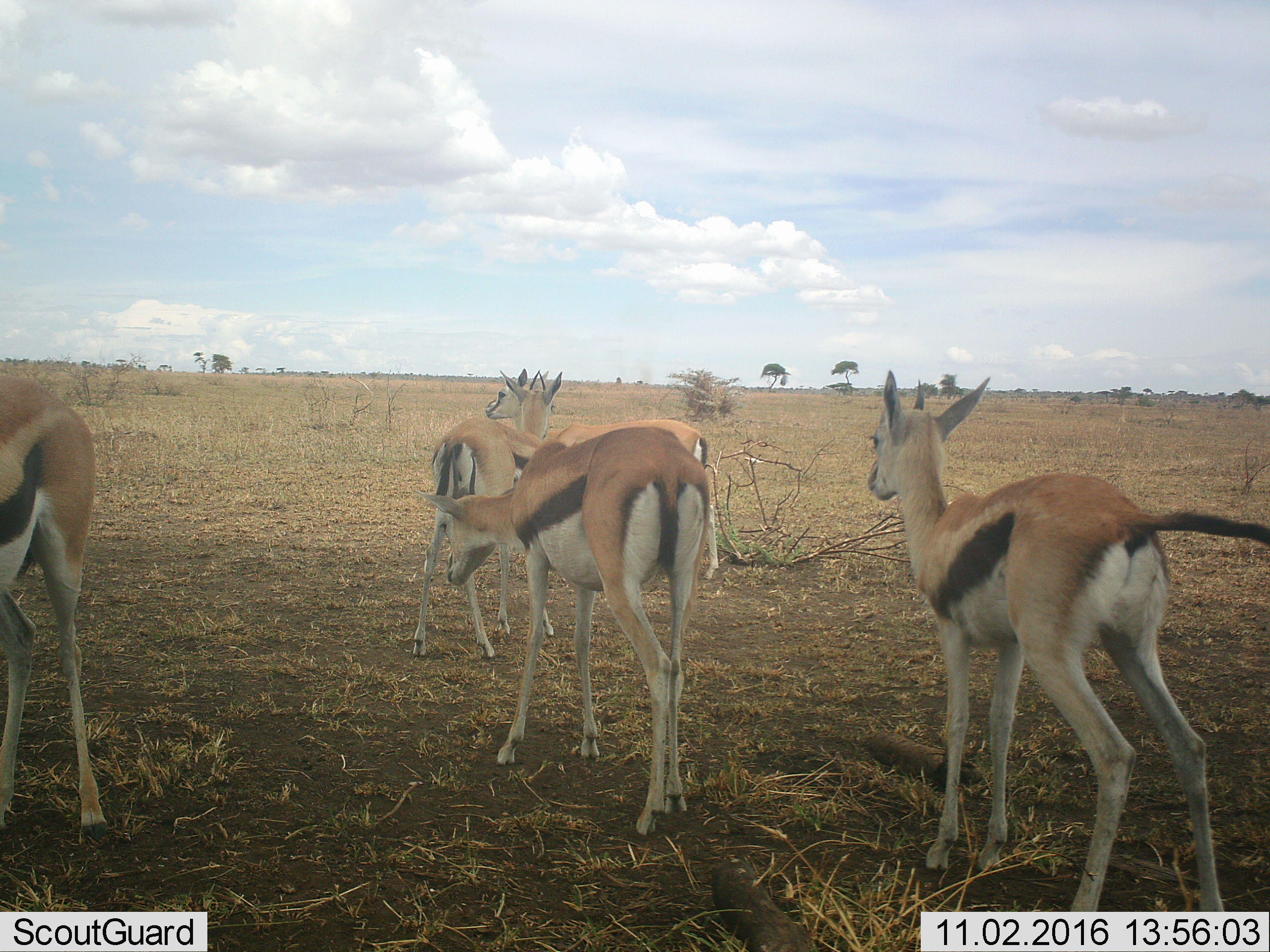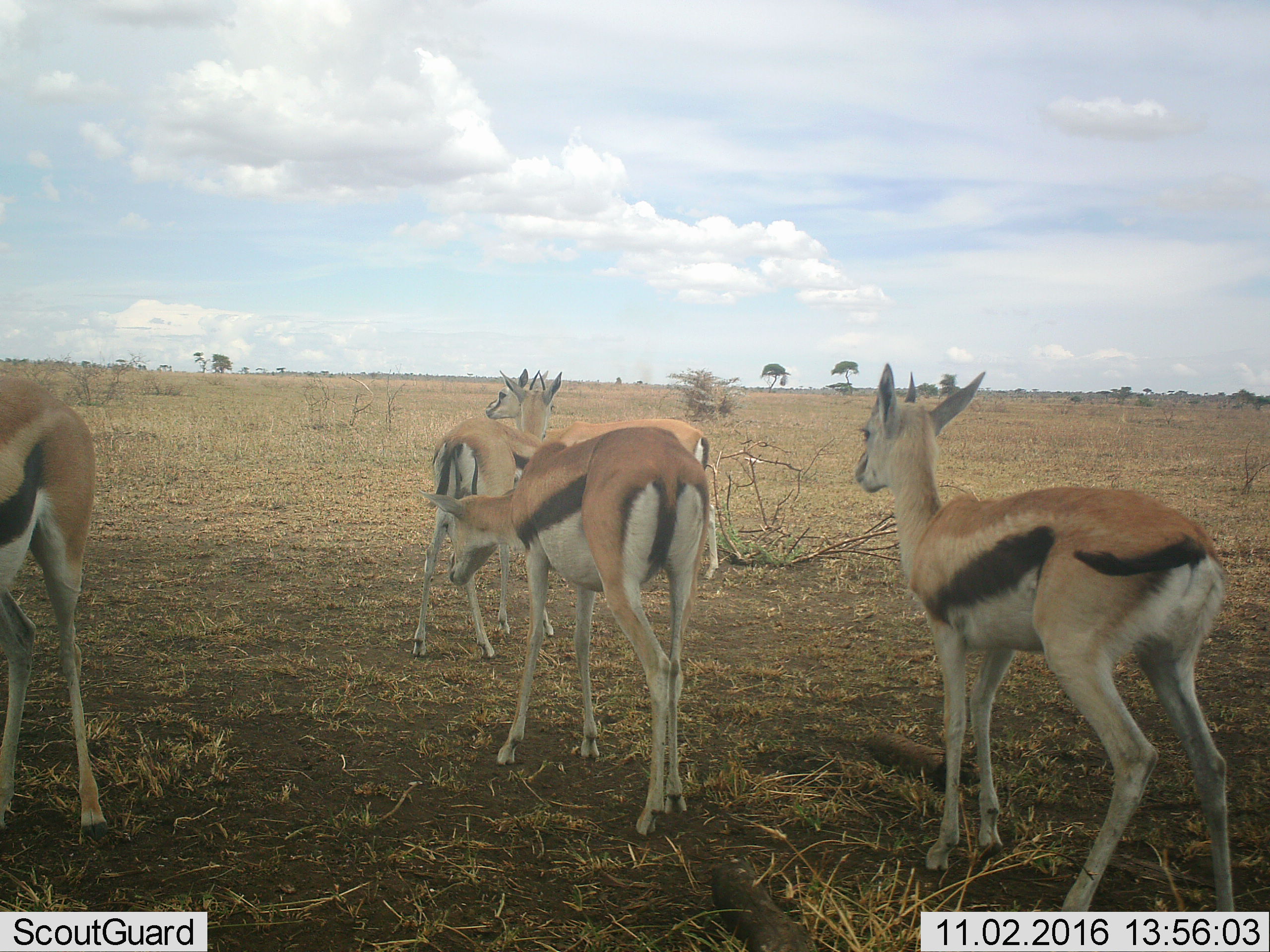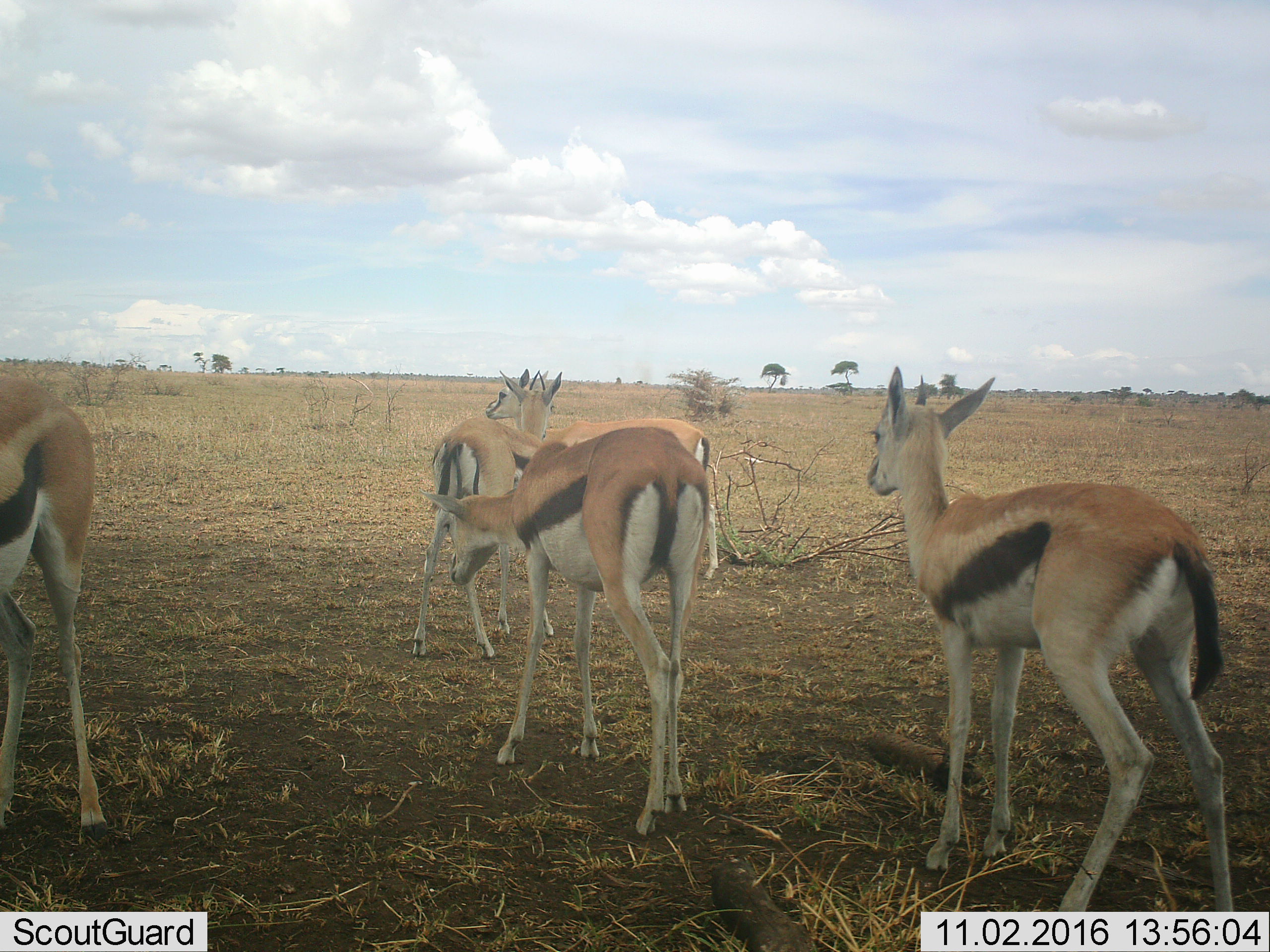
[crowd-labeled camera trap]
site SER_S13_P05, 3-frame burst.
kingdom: Animalia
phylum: Chordata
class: Mammalia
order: Artiodactyla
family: Bovidae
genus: Eudorcas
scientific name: Eudorcas thomsonii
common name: thomson's gazelle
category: gazellethomsons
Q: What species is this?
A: Gazellethomsons (thomson's gazelle) (Eudorcas thomsonii).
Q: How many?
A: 5.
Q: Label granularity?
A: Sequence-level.